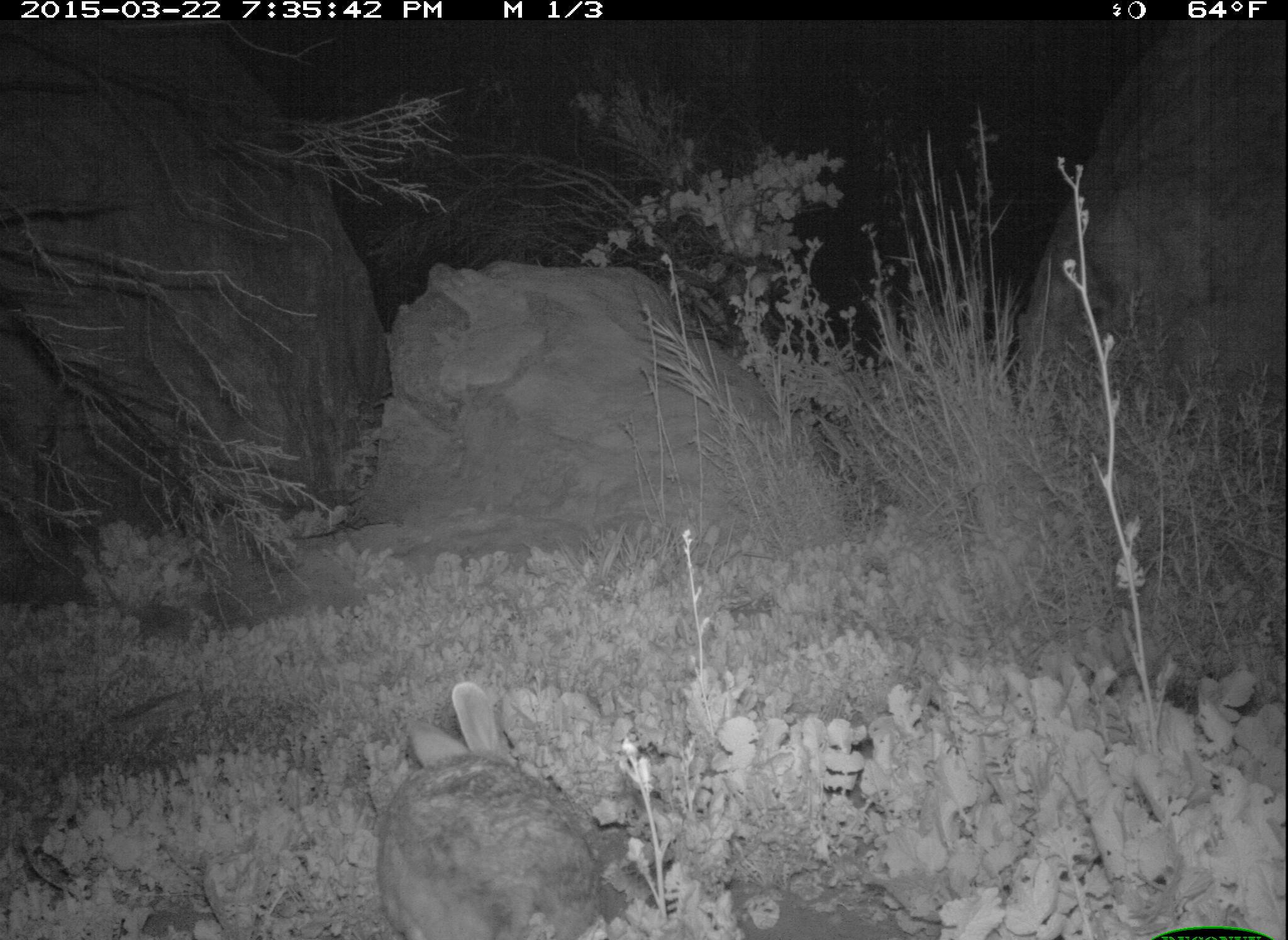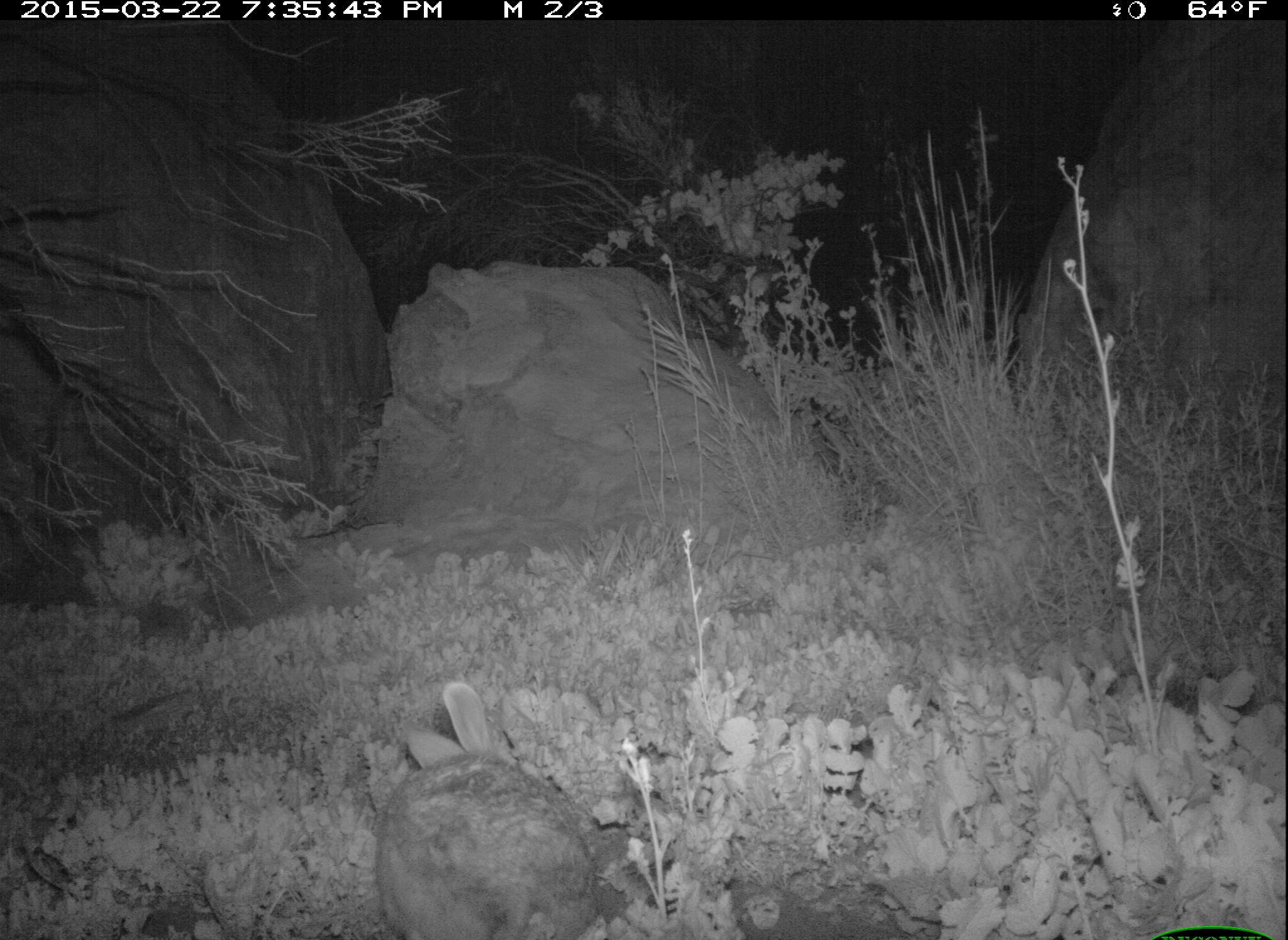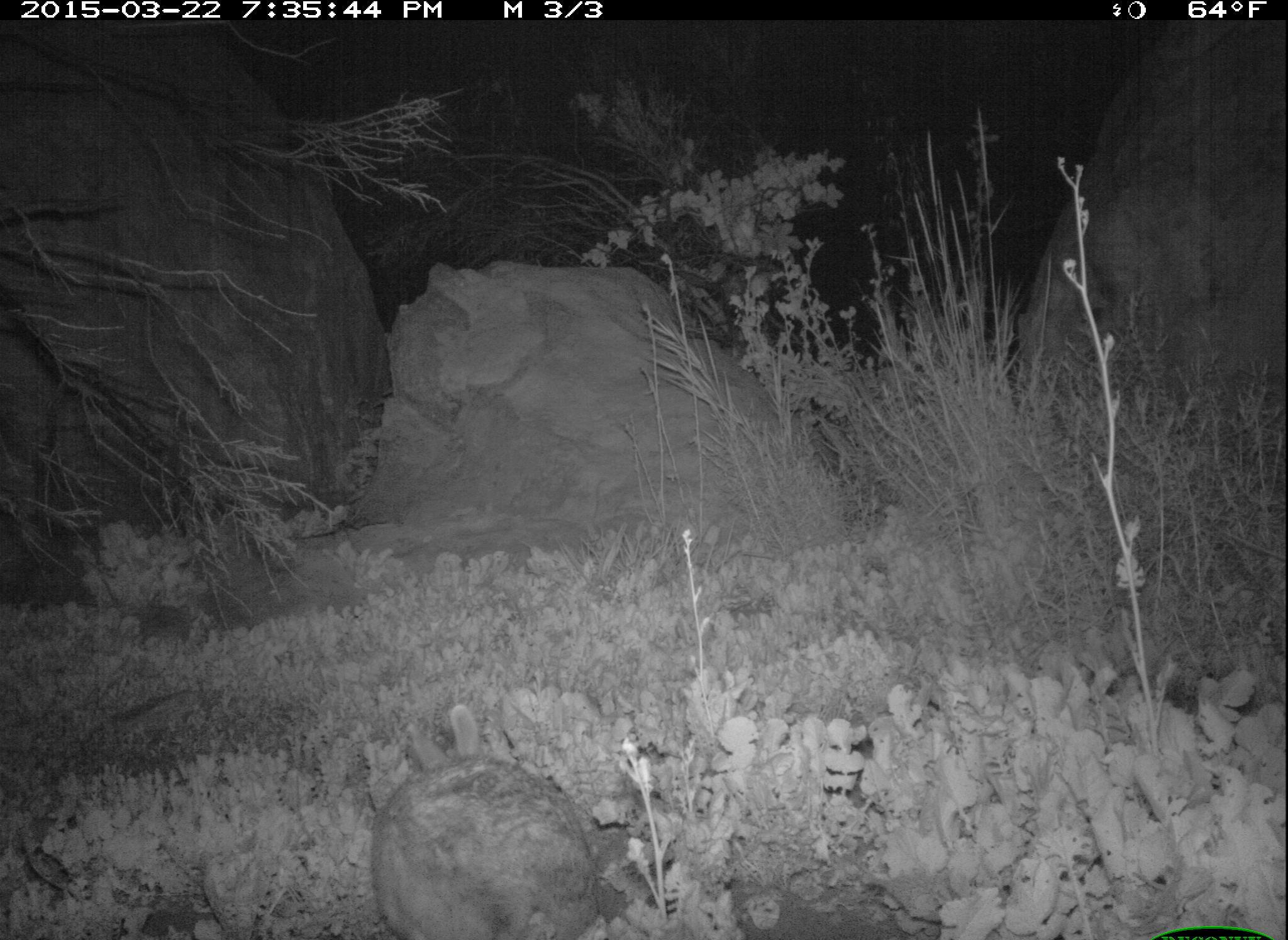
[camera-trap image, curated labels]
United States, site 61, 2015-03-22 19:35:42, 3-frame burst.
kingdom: Animalia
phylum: Chordata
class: Mammalia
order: Lagomorpha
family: Leporidae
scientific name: Leporidae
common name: rabbits and hares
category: rabbit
Rabbit (rabbits and hares) (Leporidae).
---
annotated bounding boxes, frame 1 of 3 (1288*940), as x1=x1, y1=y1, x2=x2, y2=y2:
rabbit: x1=370, y1=678, x2=610, y2=940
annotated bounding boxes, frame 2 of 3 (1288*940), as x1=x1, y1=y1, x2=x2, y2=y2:
rabbit: x1=365, y1=672, x2=636, y2=940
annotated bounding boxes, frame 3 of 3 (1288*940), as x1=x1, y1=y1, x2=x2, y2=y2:
rabbit: x1=362, y1=702, x2=617, y2=940